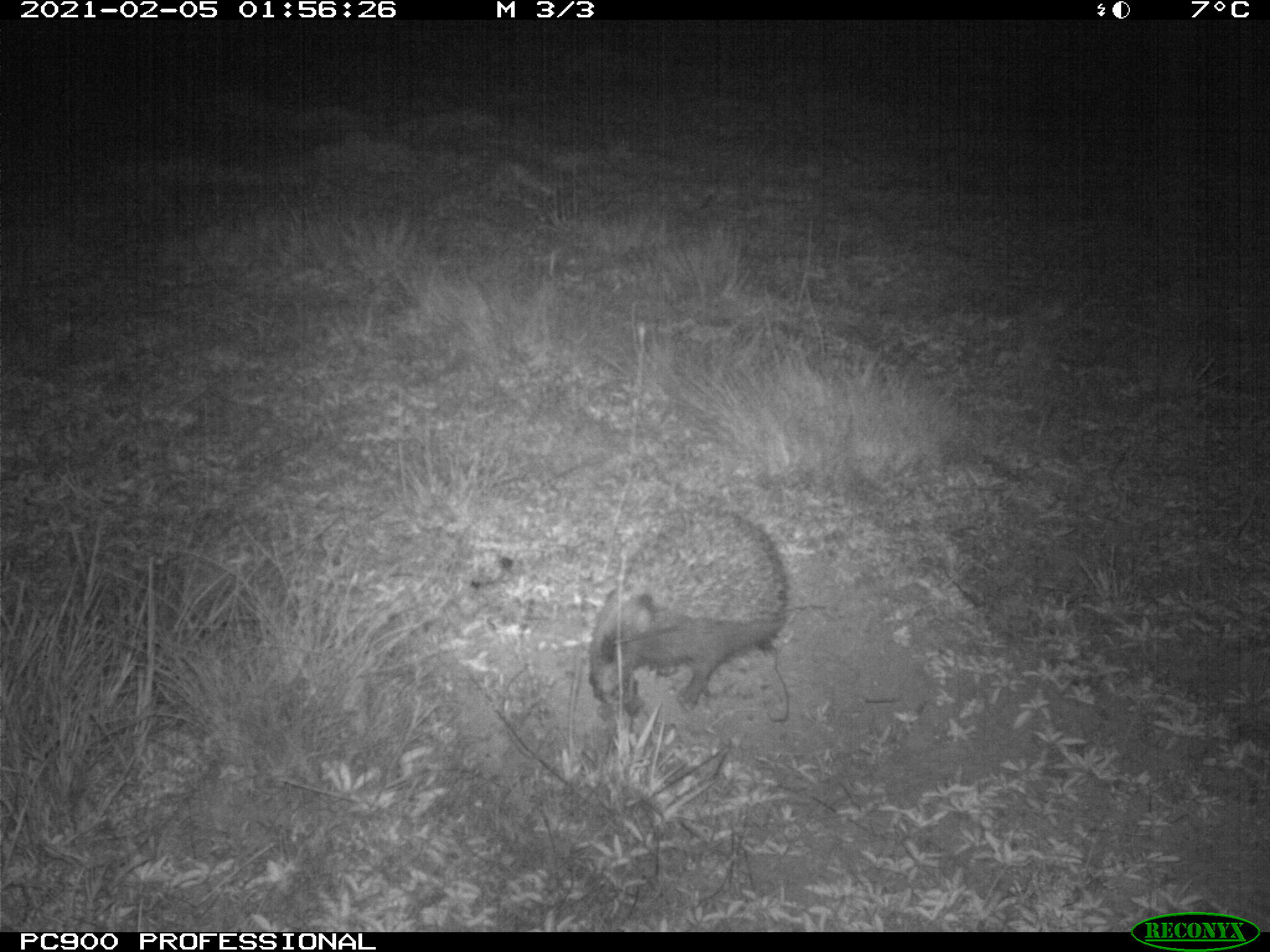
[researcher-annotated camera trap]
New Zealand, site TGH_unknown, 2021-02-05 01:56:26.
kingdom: Animalia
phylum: Chordata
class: Mammalia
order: Eulipotyphla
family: Erinaceidae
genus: Erinaceus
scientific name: Erinaceus europaeus europaeus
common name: european hedgehog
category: hedgehog